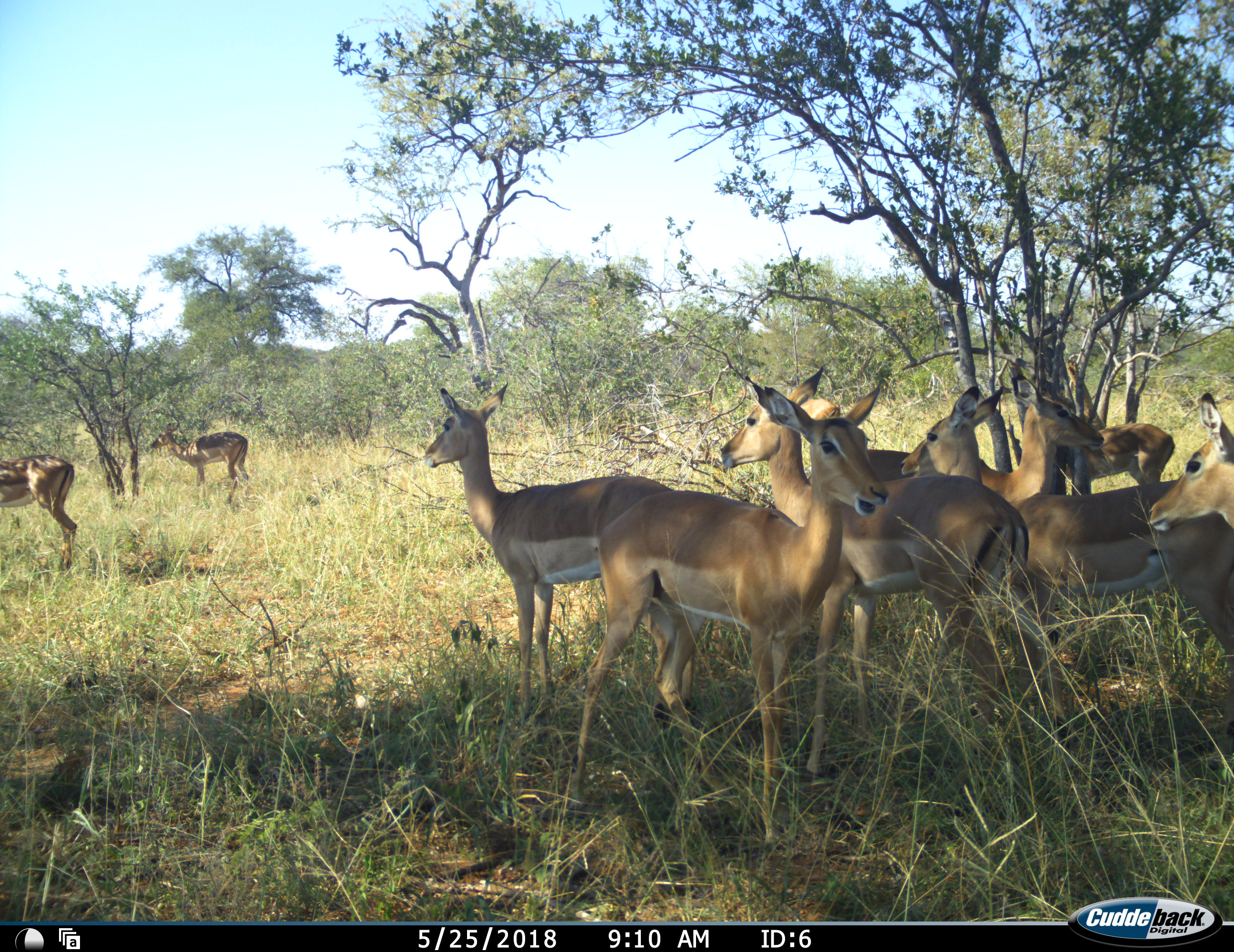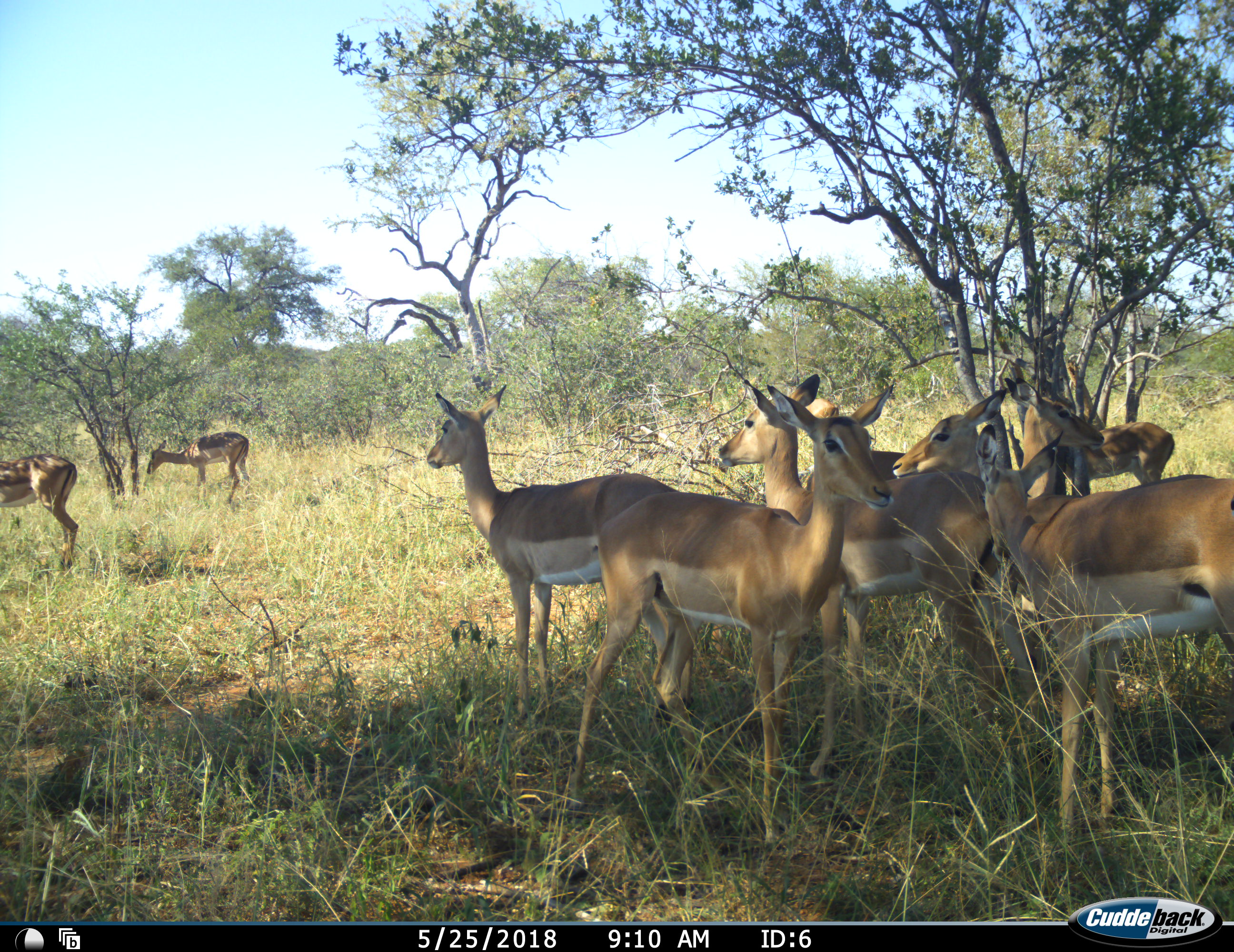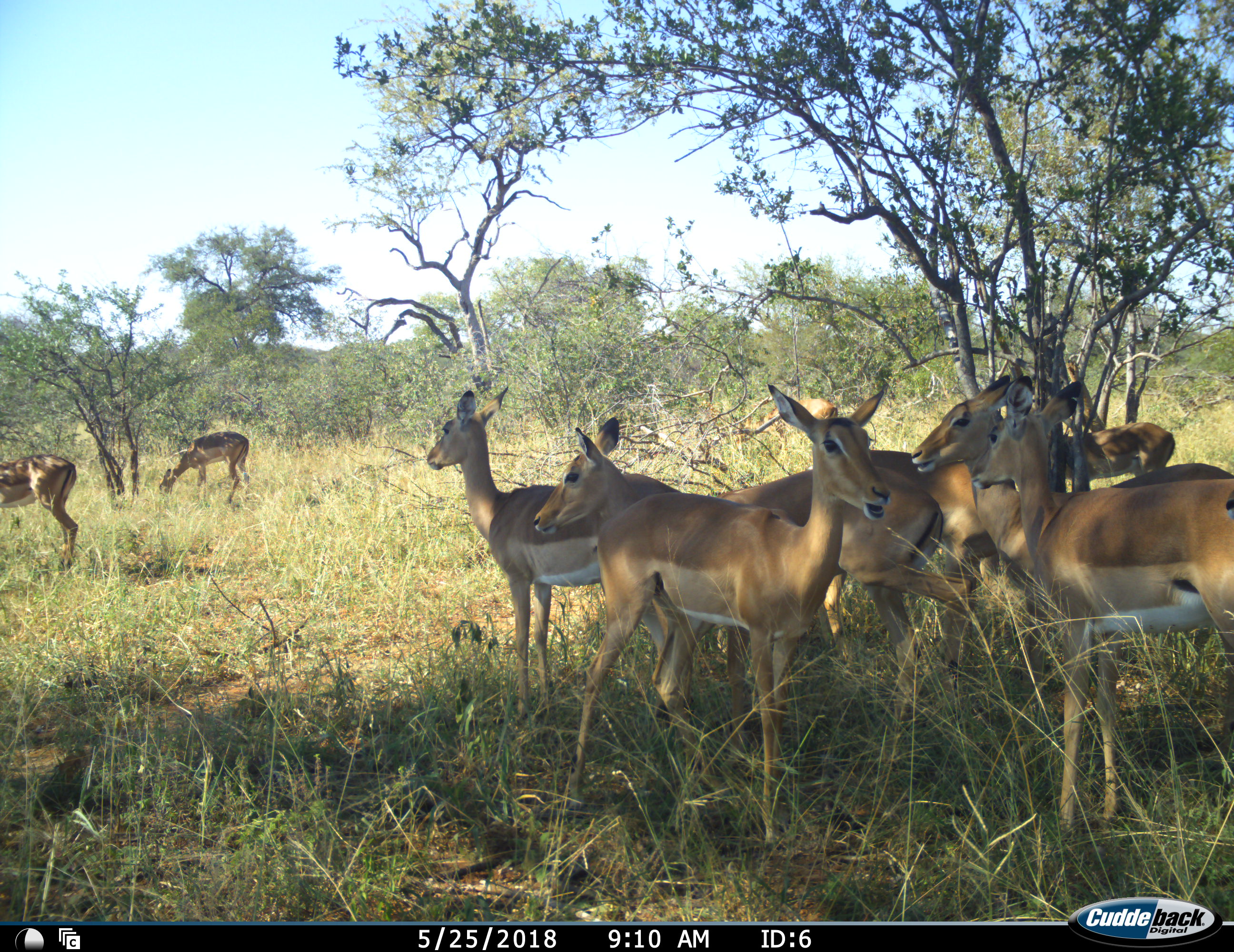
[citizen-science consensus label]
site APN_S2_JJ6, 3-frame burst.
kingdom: Animalia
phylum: Chordata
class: Mammalia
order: Artiodactyla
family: Bovidae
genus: Aepyceros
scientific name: Aepyceros melampus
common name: impala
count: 9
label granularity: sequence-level